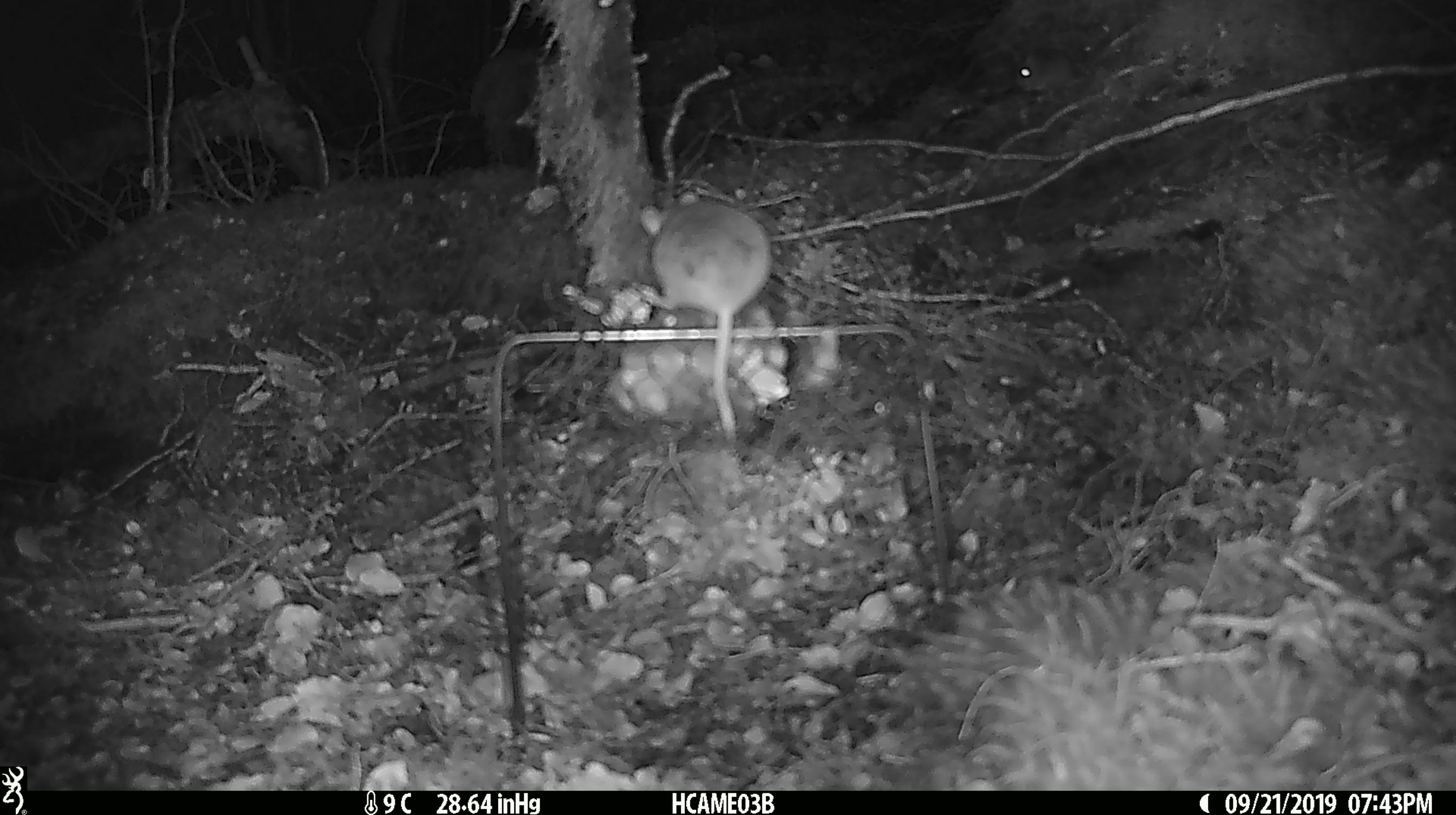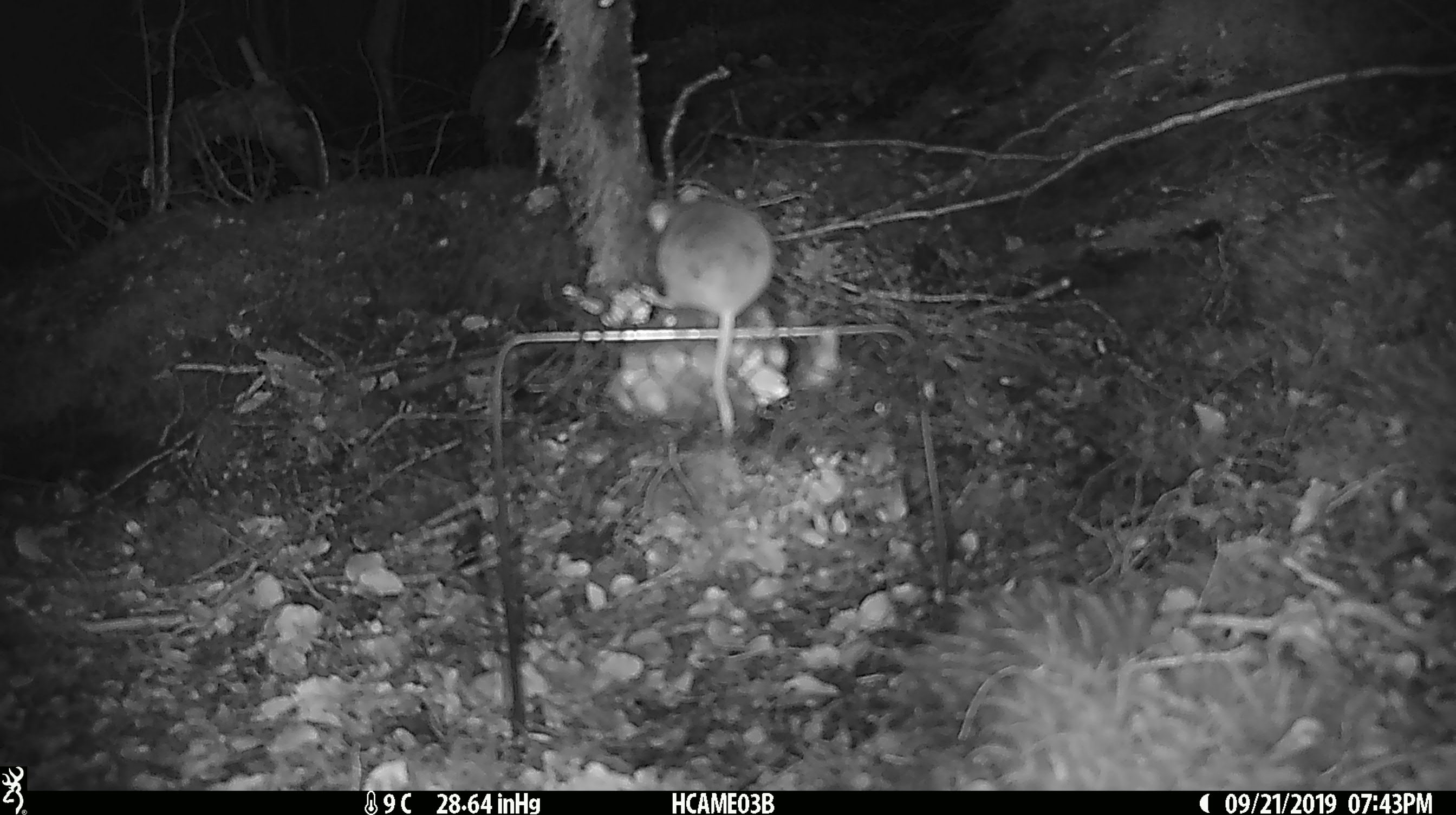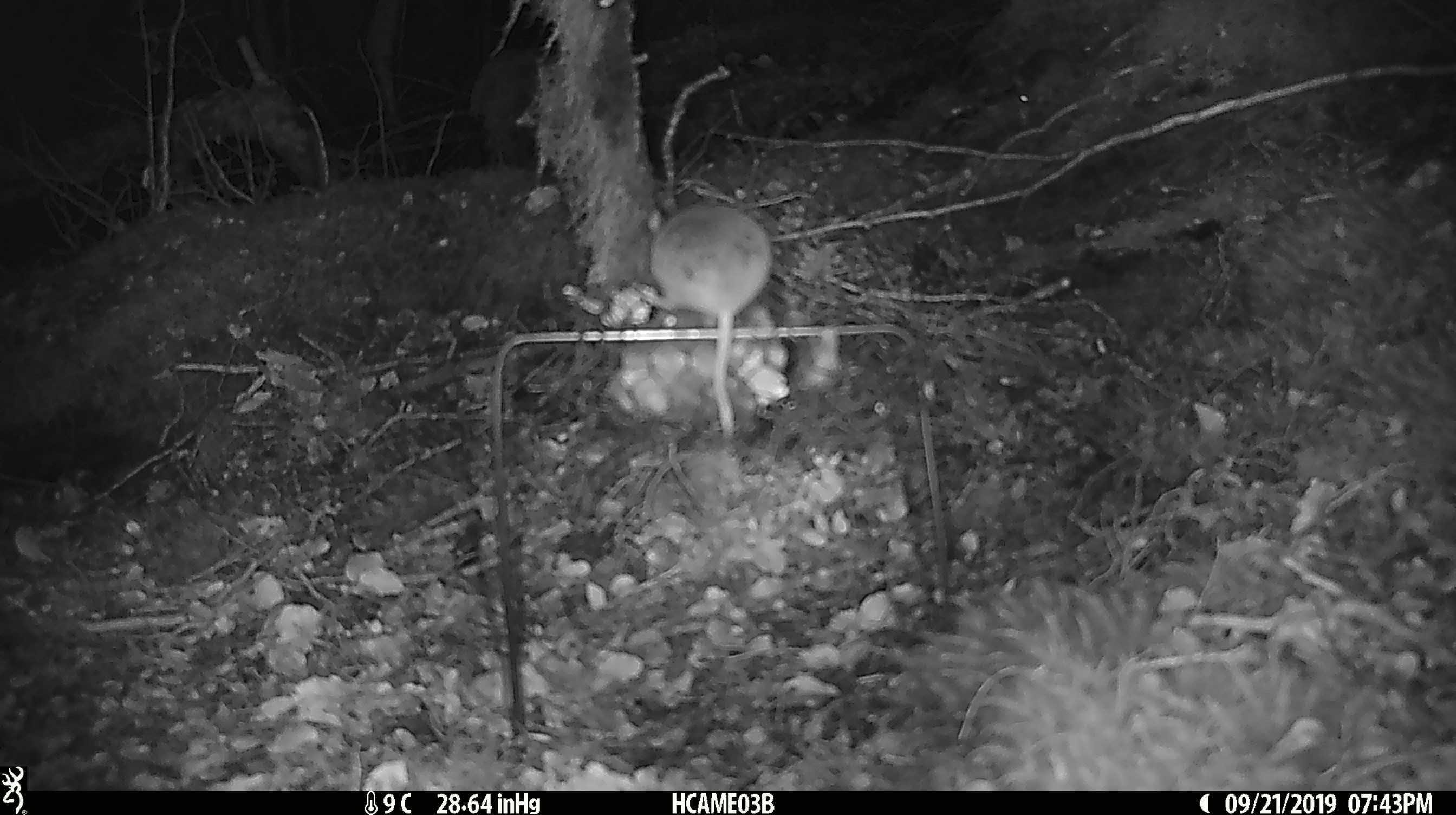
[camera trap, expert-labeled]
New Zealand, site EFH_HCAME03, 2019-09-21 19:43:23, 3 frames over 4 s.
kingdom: Animalia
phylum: Chordata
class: Mammalia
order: Rodentia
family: Muridae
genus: Mus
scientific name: Mus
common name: mouse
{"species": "mouse (Mus)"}